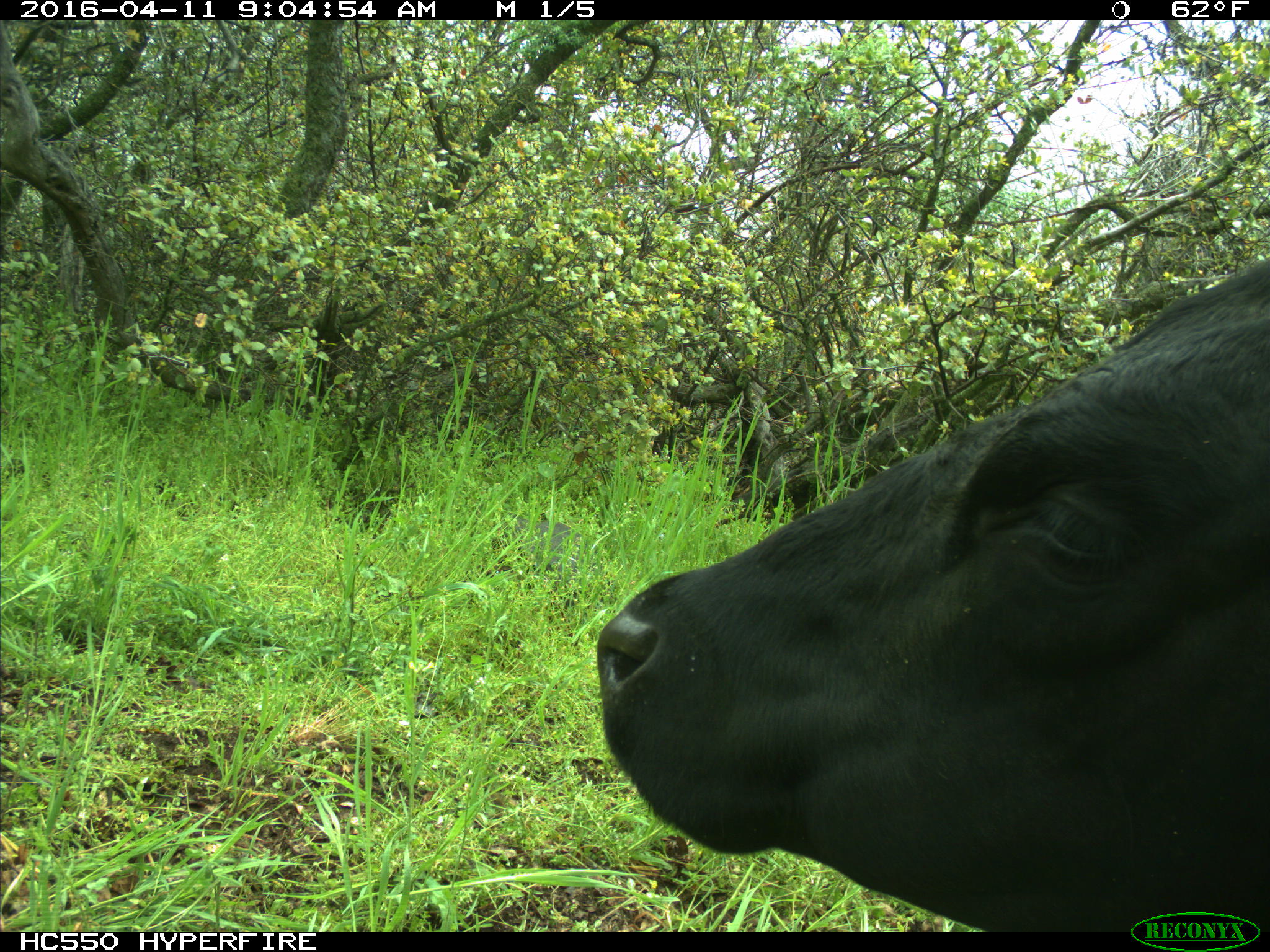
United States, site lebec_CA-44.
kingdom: Animalia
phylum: Chordata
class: Mammalia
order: Artiodactyla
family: Bovidae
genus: Bos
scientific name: Bos taurus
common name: domestic cow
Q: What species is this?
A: Bos taurus (domestic cow).